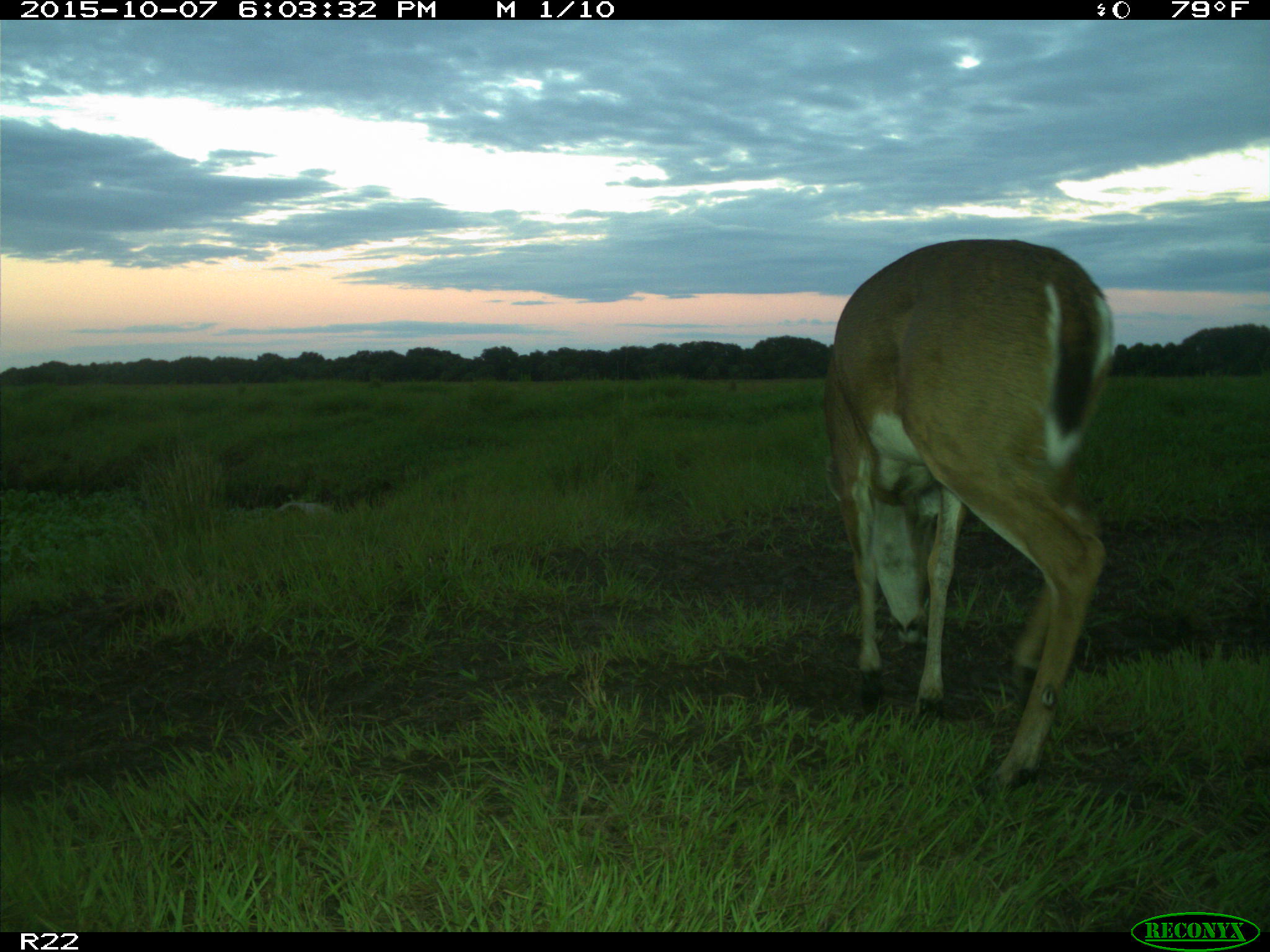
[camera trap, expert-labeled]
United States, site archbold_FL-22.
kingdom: Animalia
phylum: Chordata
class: Mammalia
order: Artiodactyla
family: Cervidae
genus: Odocoileus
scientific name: Odocoileus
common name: deer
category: unidentified deer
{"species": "unidentified deer (deer) (Odocoileus)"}